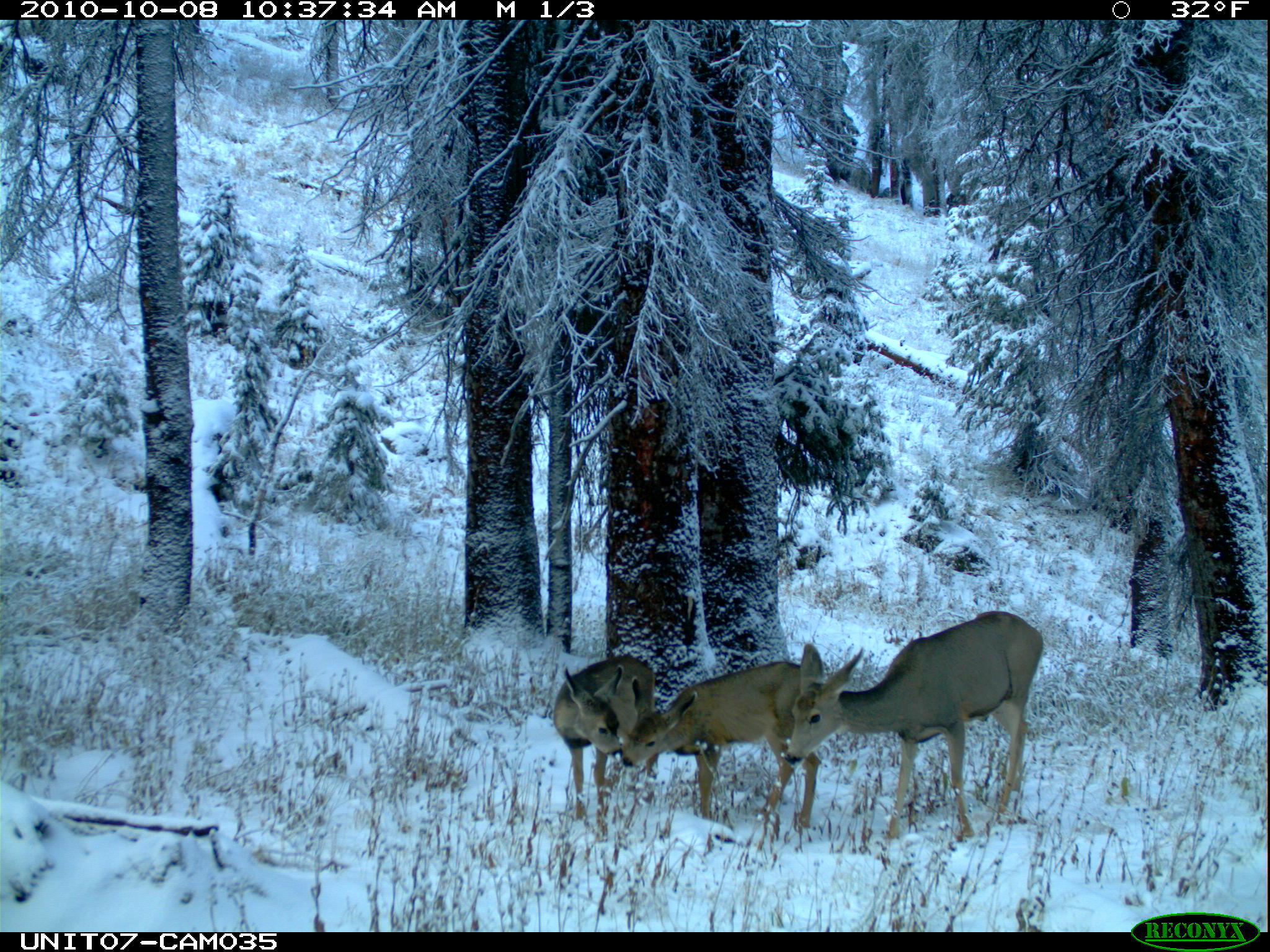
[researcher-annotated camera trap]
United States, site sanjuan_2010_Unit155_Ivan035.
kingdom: Animalia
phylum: Chordata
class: Mammalia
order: Artiodactyla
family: Cervidae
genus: Odocoileus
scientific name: Odocoileus hemionus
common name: mule deer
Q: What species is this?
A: Odocoileus hemionus (mule deer).